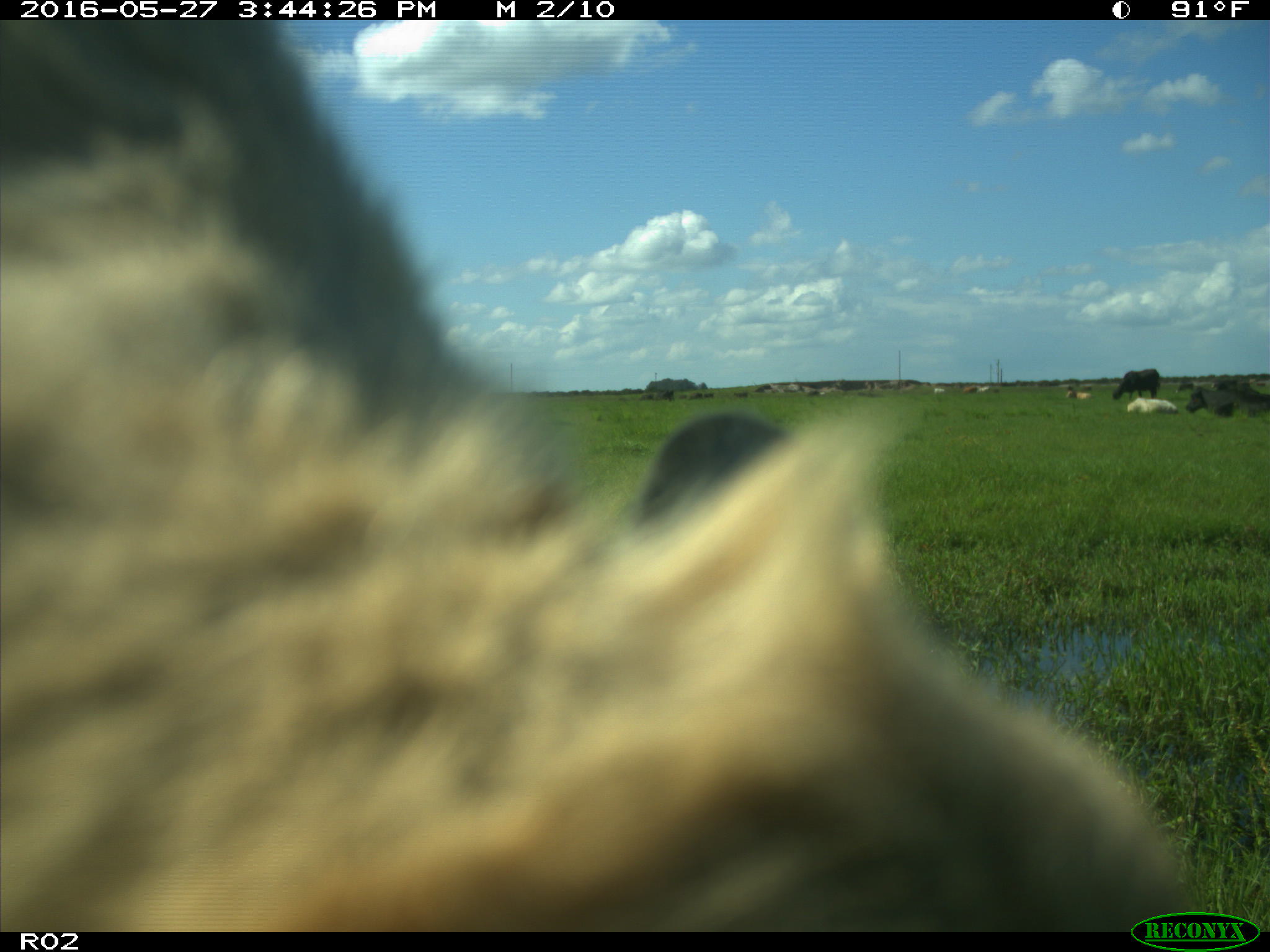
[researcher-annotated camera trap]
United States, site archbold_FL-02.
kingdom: Animalia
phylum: Chordata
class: Mammalia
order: Artiodactyla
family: Bovidae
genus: Bos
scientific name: Bos taurus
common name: domestic cow